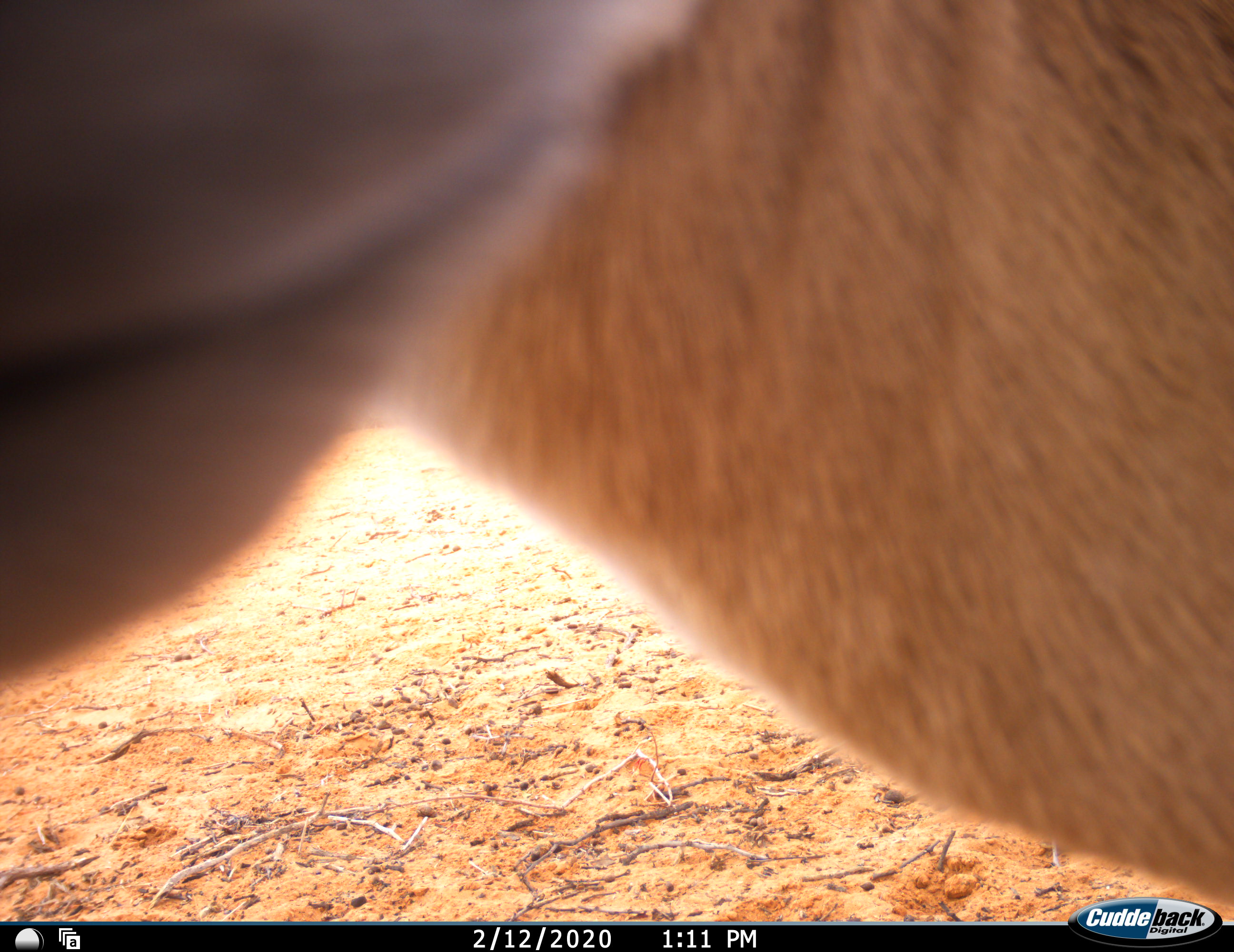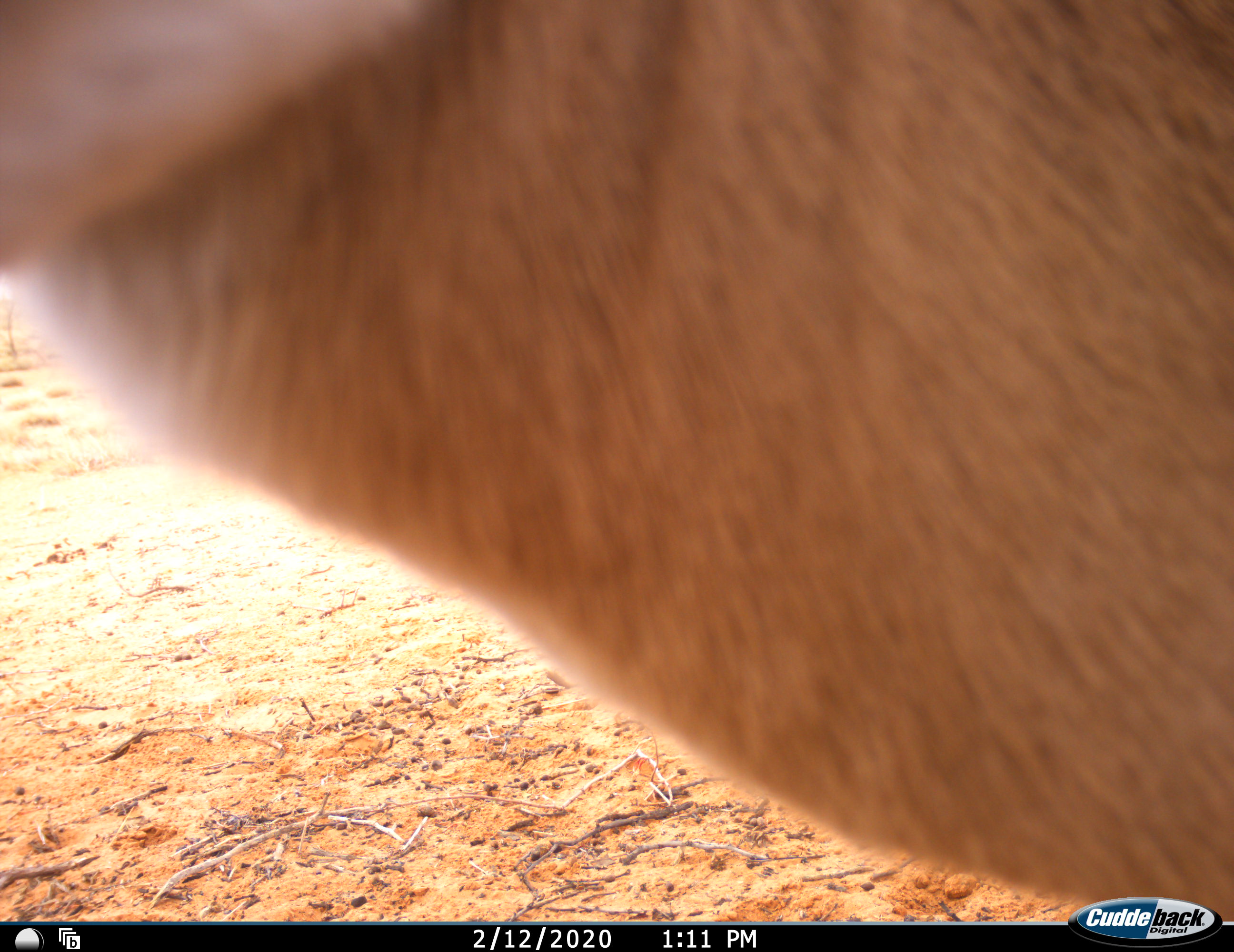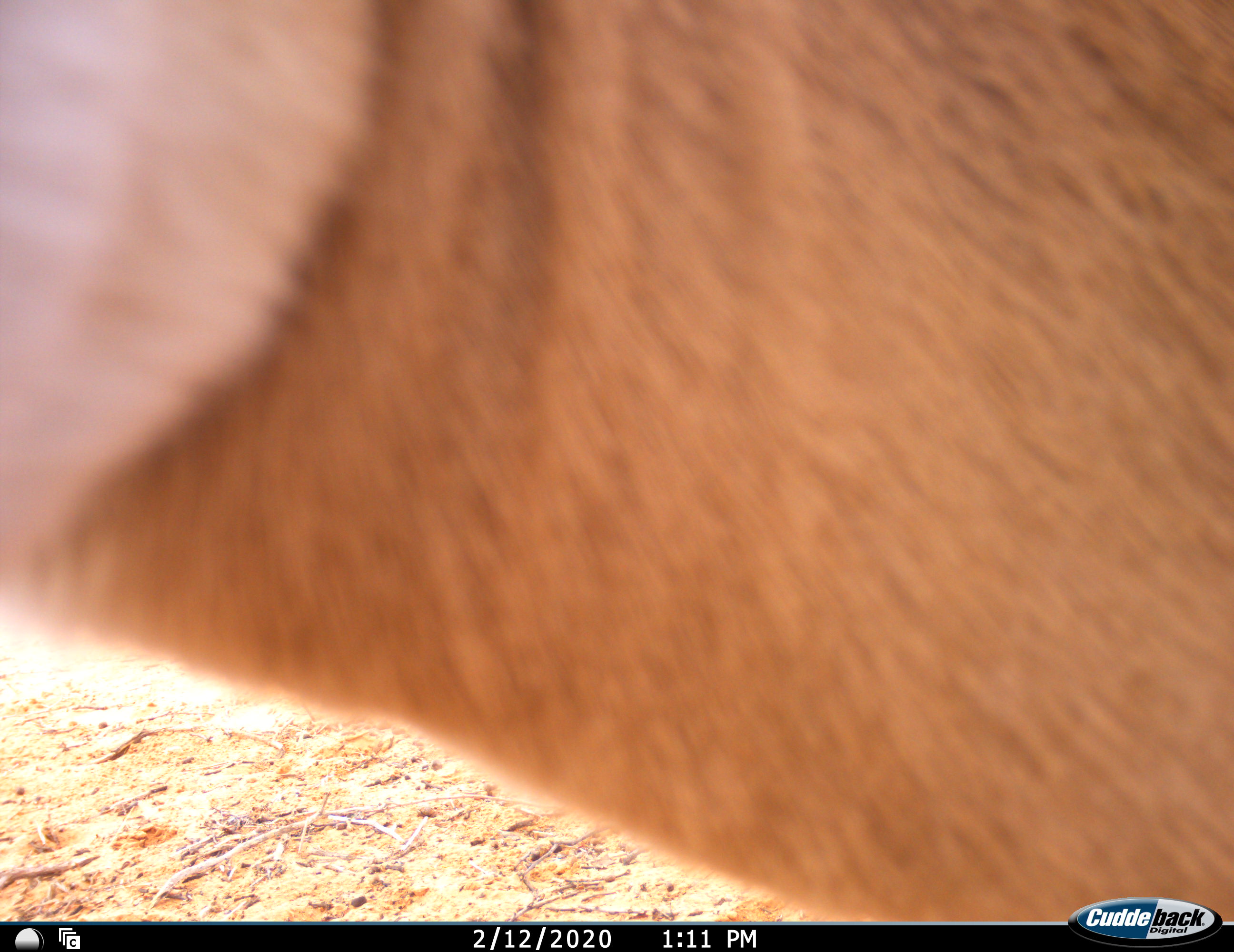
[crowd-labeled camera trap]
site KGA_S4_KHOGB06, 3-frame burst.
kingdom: Animalia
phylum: Chordata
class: Mammalia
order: Artiodactyla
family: Bovidae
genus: Antidorcas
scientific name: Antidorcas marsupialis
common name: springbok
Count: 1.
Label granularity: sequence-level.